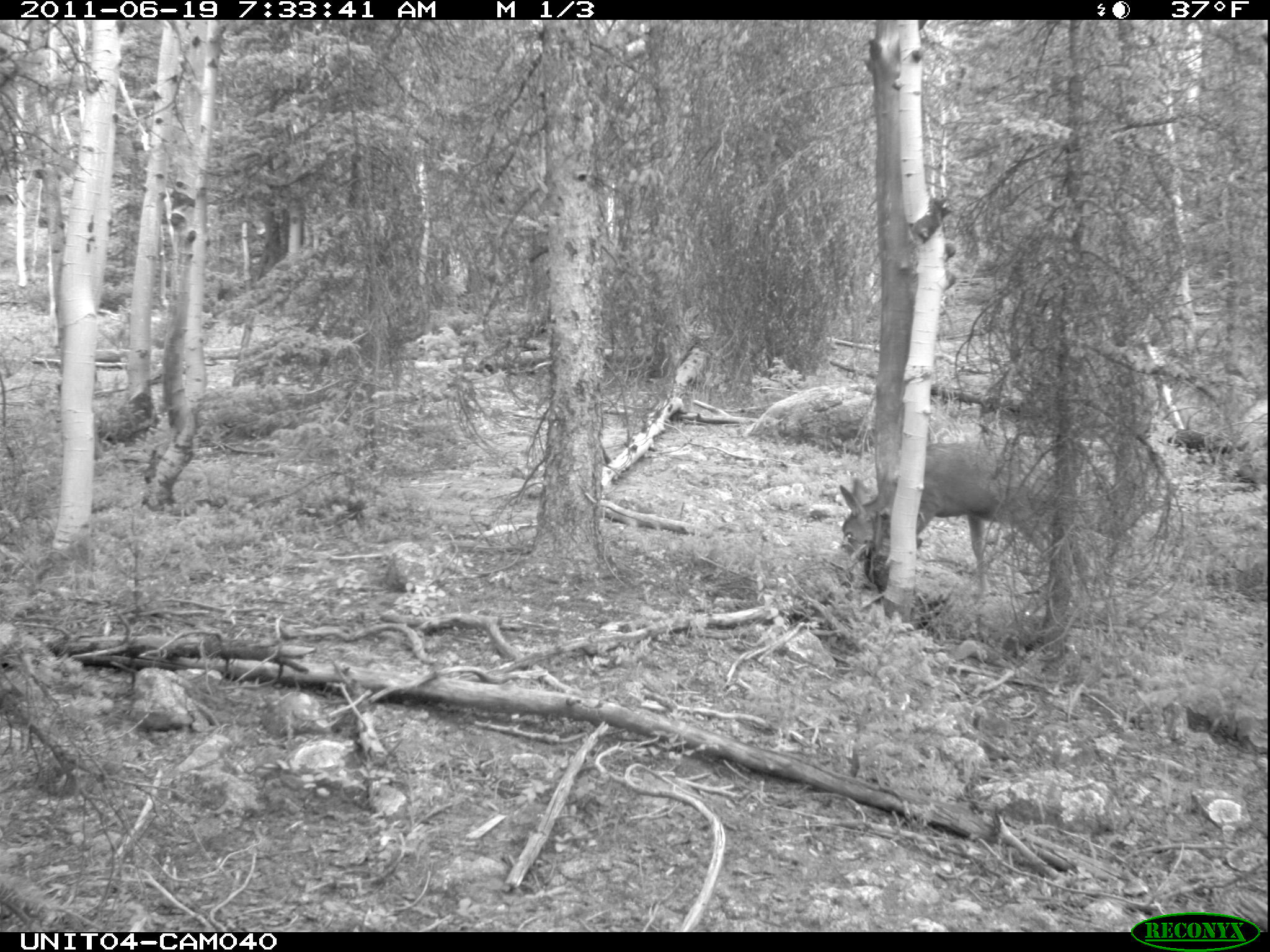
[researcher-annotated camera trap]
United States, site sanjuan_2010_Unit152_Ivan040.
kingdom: Animalia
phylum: Chordata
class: Mammalia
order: Artiodactyla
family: Cervidae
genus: Odocoileus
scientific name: Odocoileus hemionus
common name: mule deer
Odocoileus hemionus (mule deer).